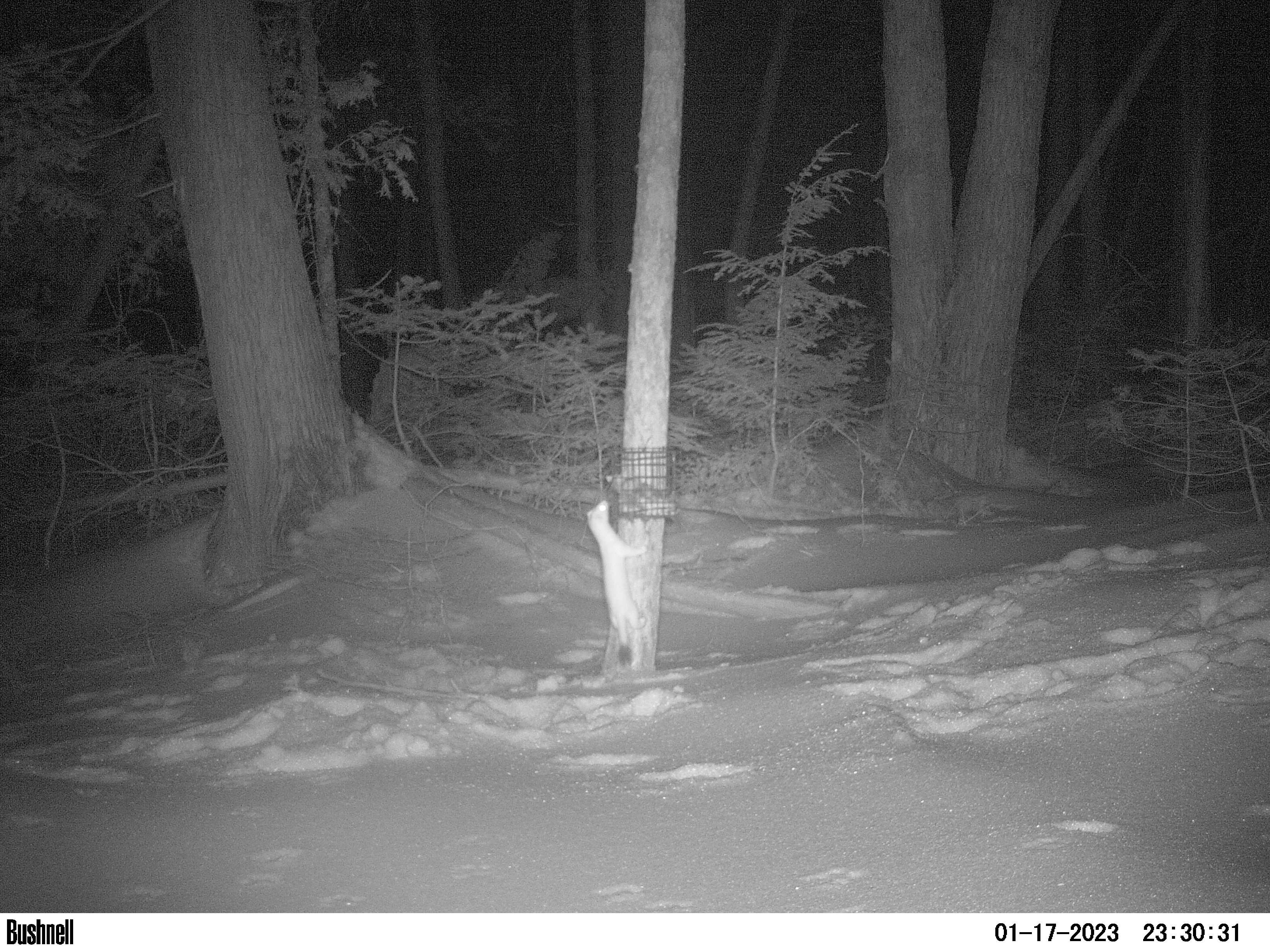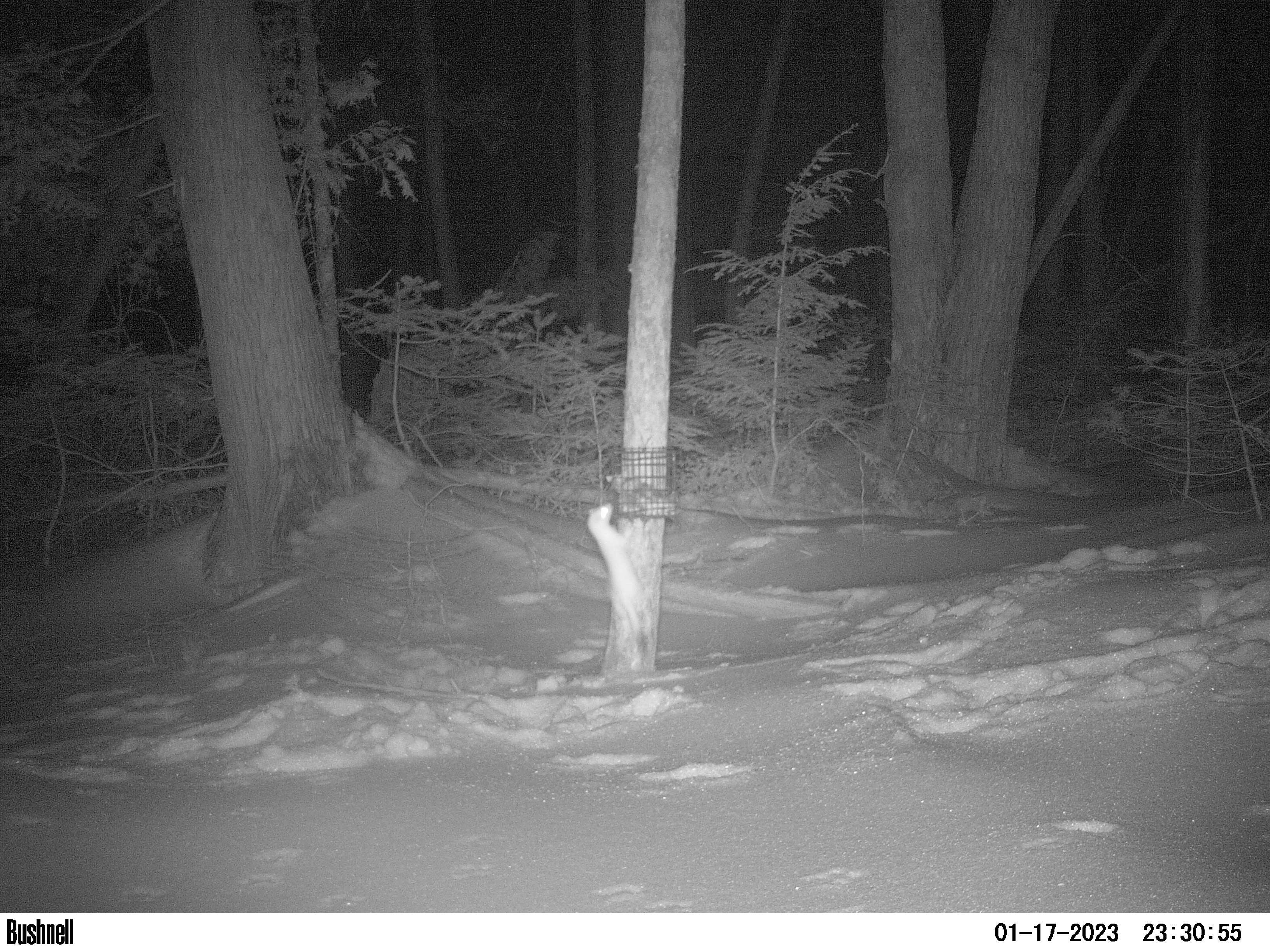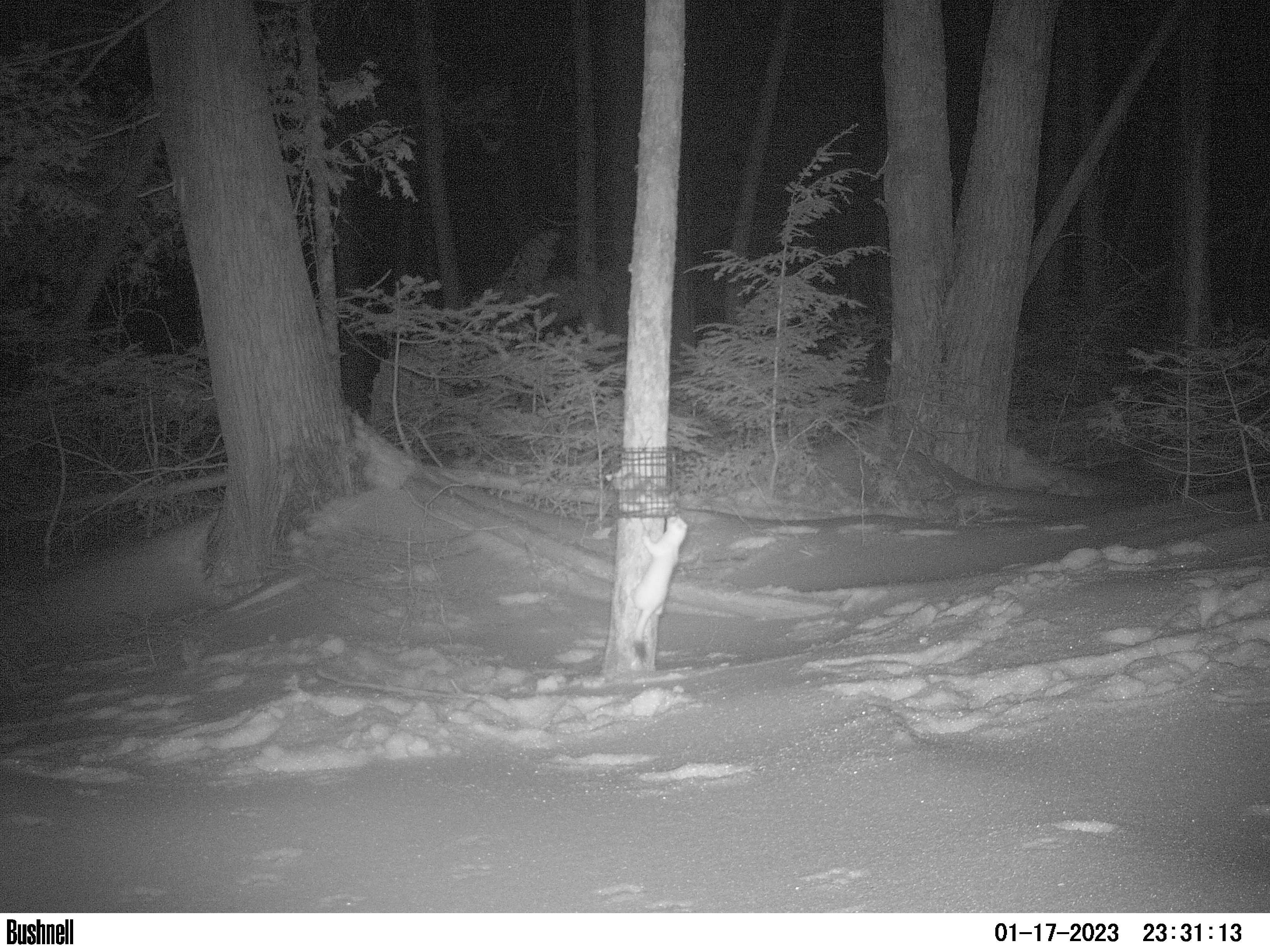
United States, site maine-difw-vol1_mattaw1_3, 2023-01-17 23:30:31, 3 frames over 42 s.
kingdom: Animalia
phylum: Chordata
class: Mammalia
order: Carnivora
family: Mustelidae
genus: Mustela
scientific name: Mustela richardsonii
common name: short-tailed weasel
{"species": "short-tailed weasel (Mustela richardsonii)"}